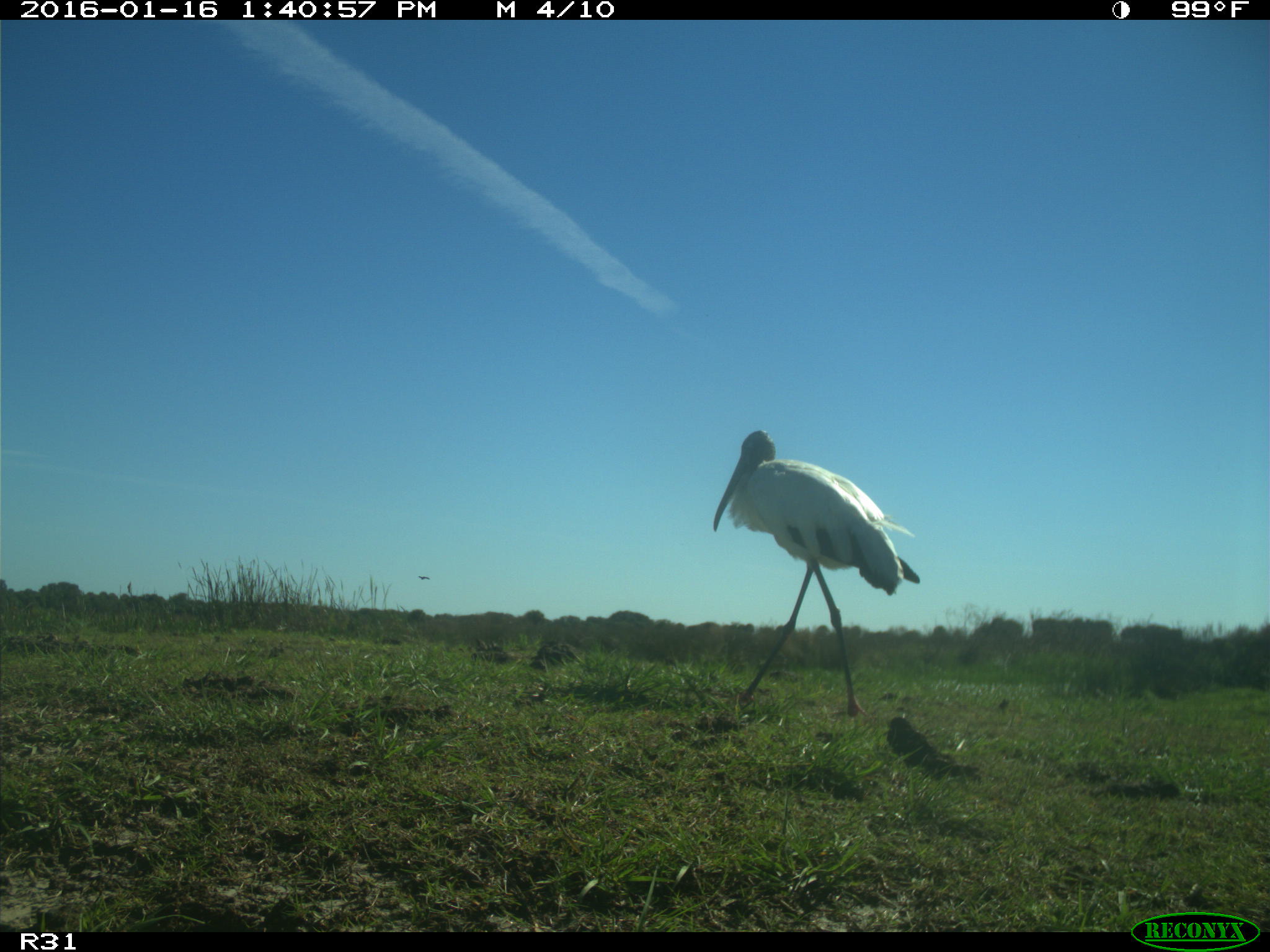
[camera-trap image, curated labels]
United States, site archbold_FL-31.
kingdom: Animalia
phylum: Chordata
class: Aves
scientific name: Aves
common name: birds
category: unidentified bird